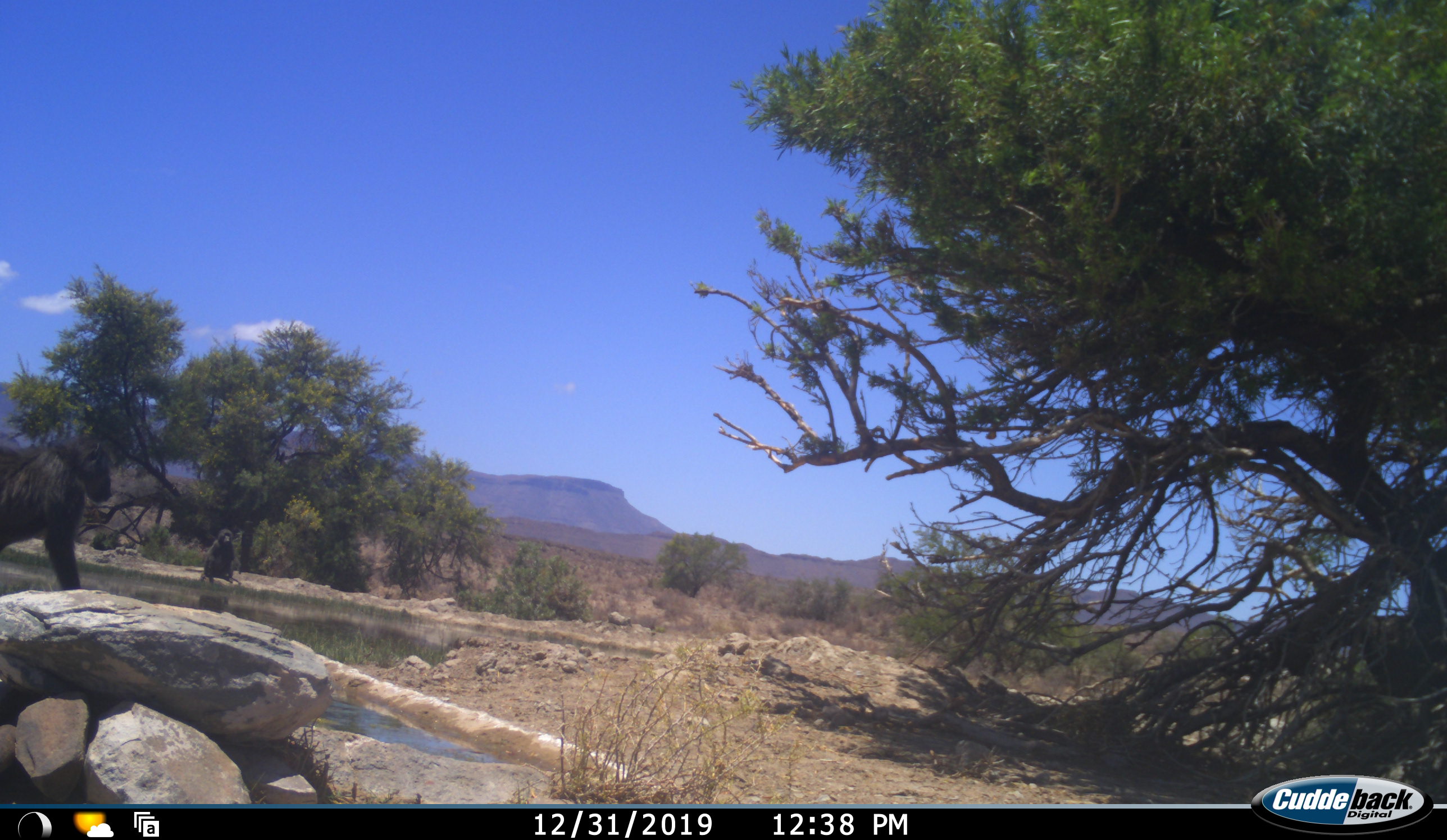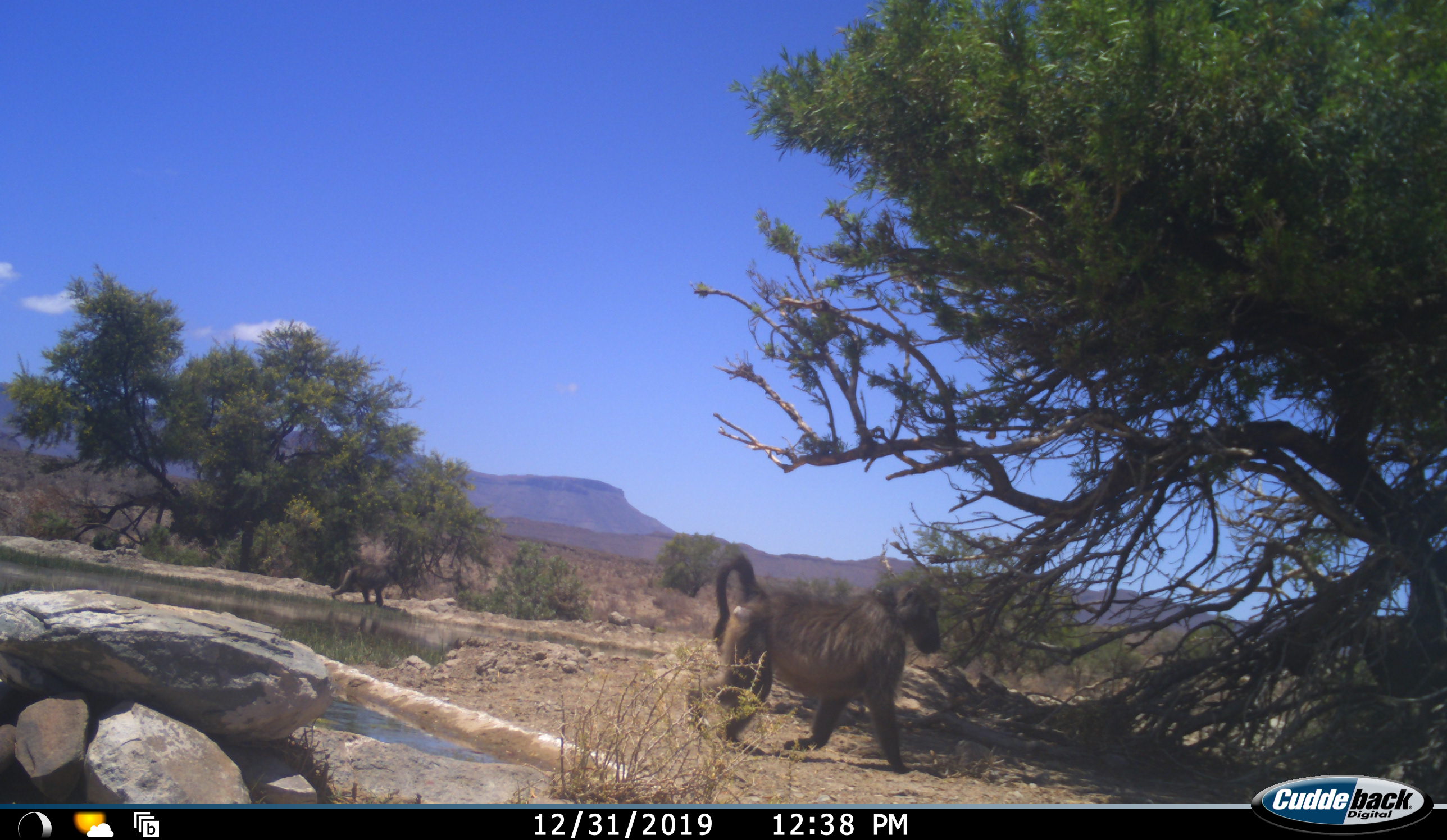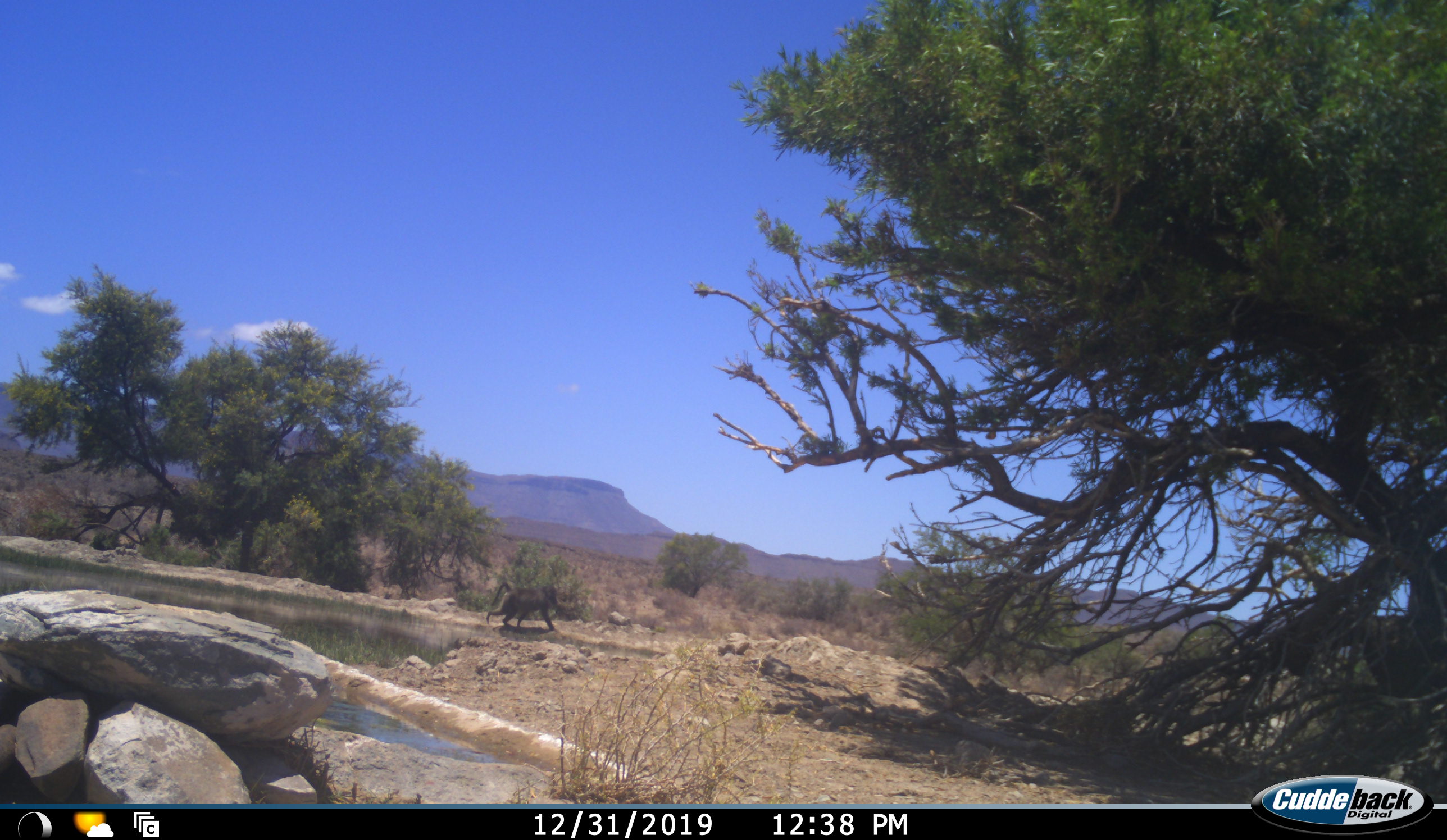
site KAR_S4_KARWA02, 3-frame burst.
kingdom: Animalia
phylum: Chordata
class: Mammalia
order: Primates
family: Cercopithecidae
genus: Papio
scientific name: Papio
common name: baboon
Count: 2.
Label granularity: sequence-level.